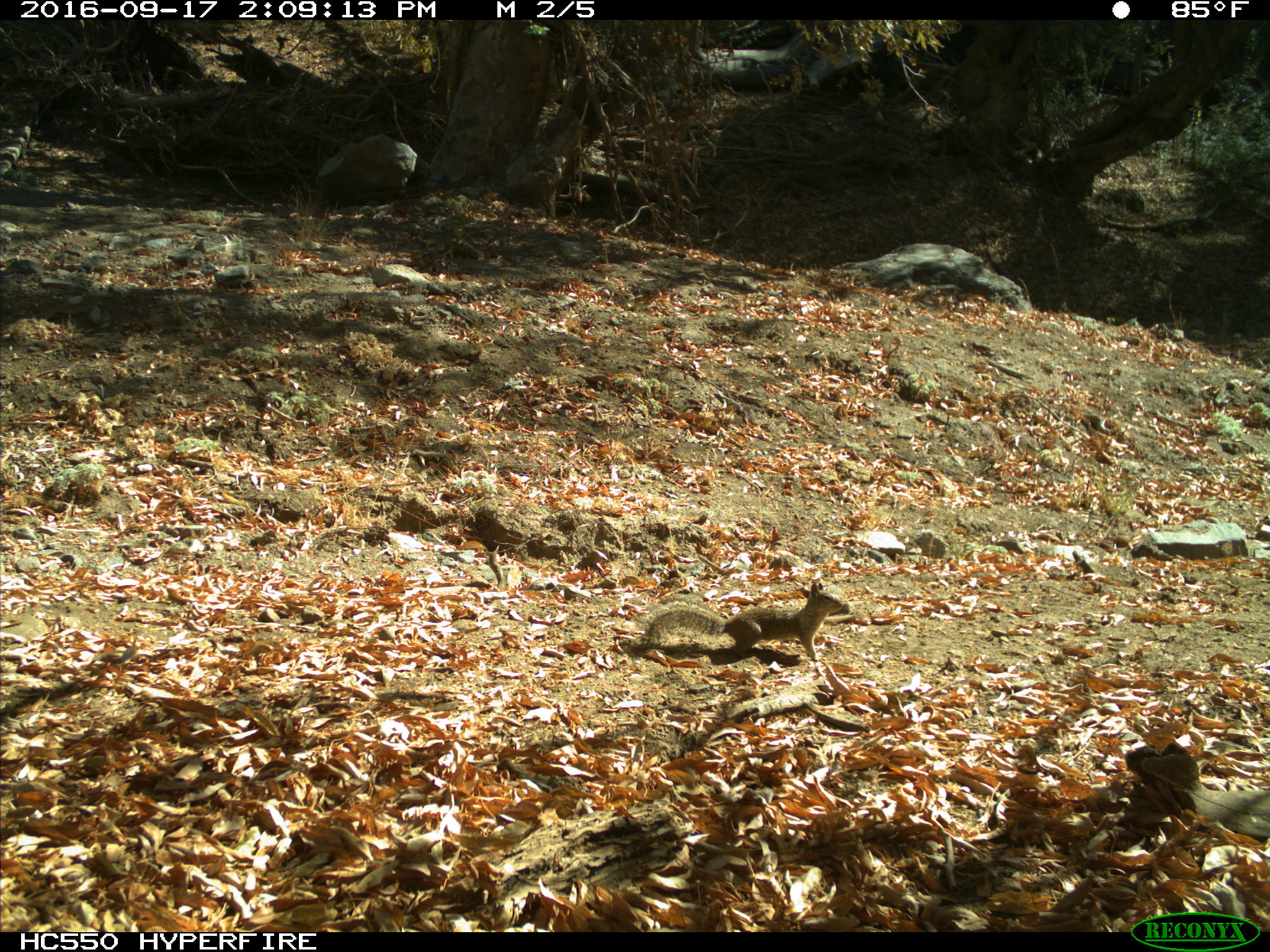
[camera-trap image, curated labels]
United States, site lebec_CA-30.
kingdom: Animalia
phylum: Chordata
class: Mammalia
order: Rodentia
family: Sciuridae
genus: Otospermophilus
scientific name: Otospermophilus beecheyi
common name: california ground squirrel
Otospermophilus beecheyi (california ground squirrel).